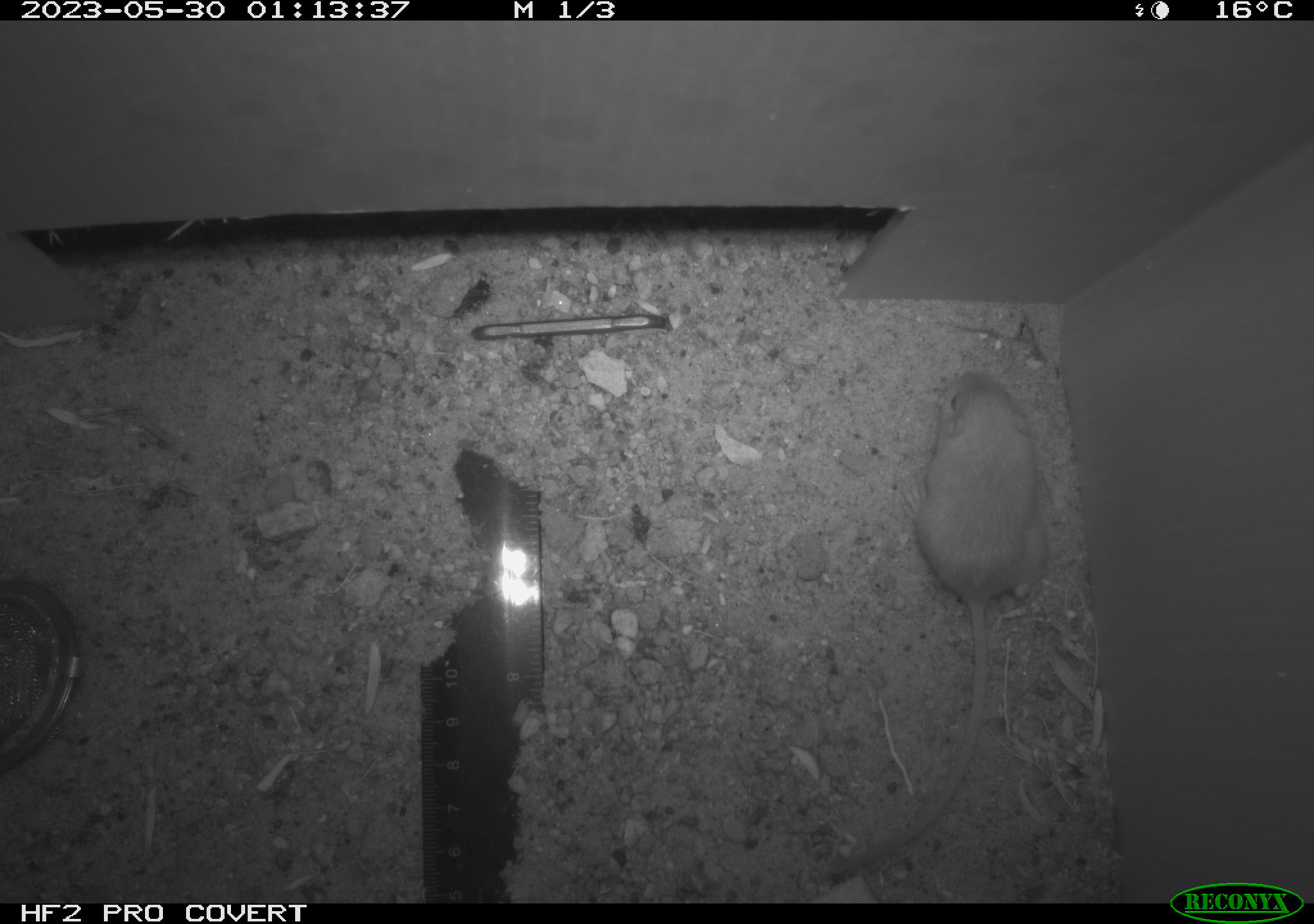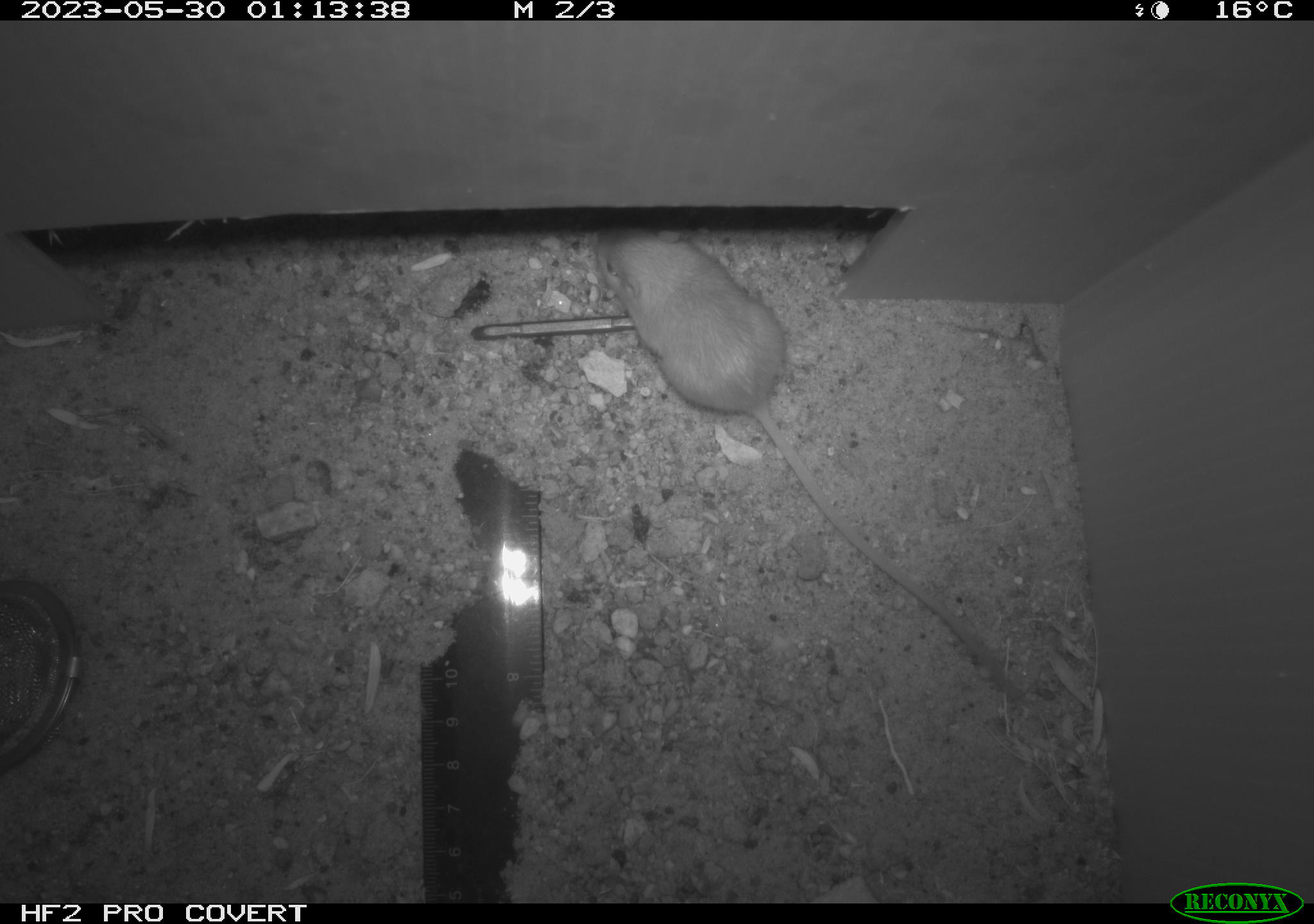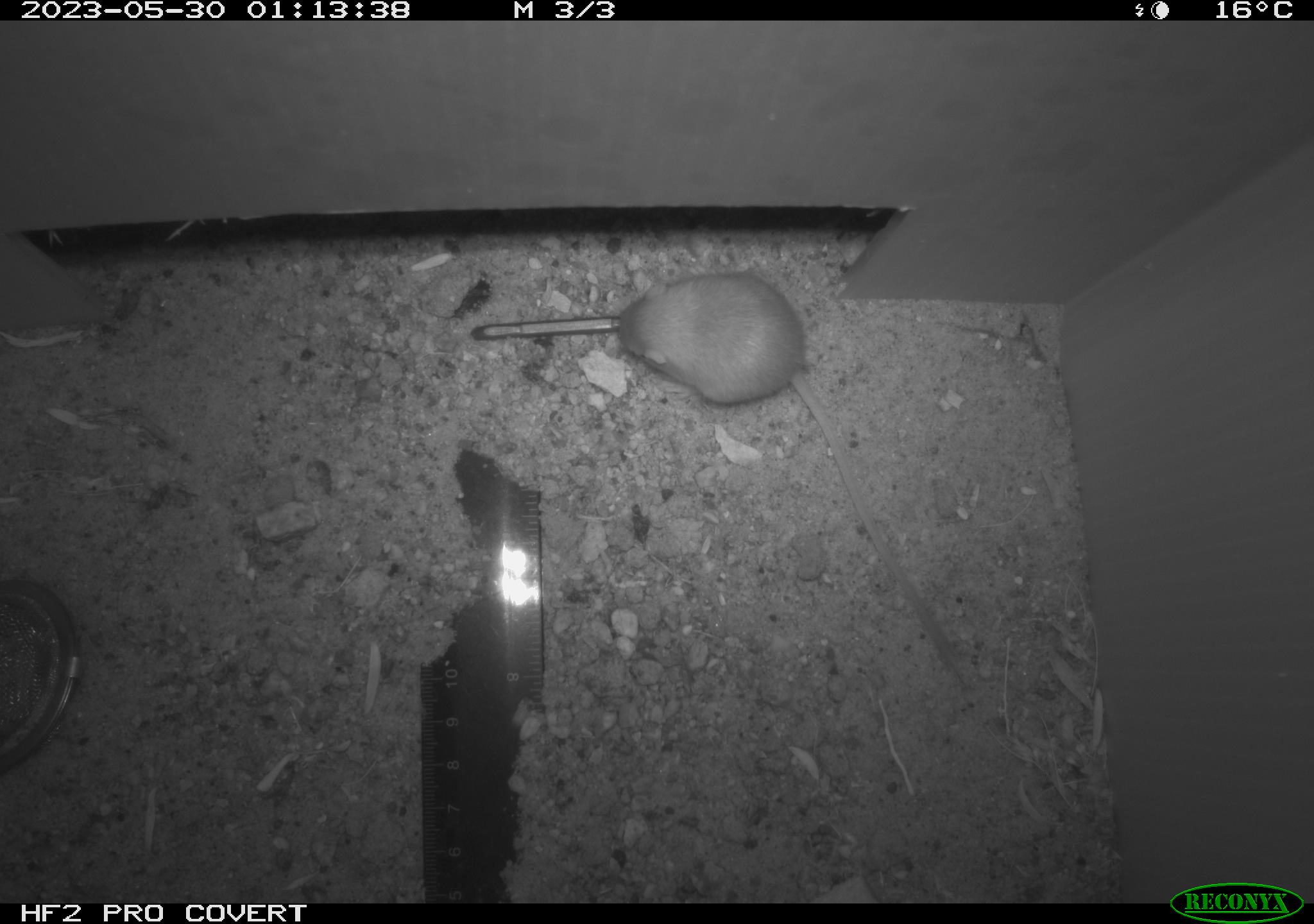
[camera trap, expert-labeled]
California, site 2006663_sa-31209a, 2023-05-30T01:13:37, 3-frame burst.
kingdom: Animalia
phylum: Chordata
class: Mammalia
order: Rodentia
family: Heteromyidae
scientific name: Heteromyidae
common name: kangaroo rats and pocket mice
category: heteromyidae family